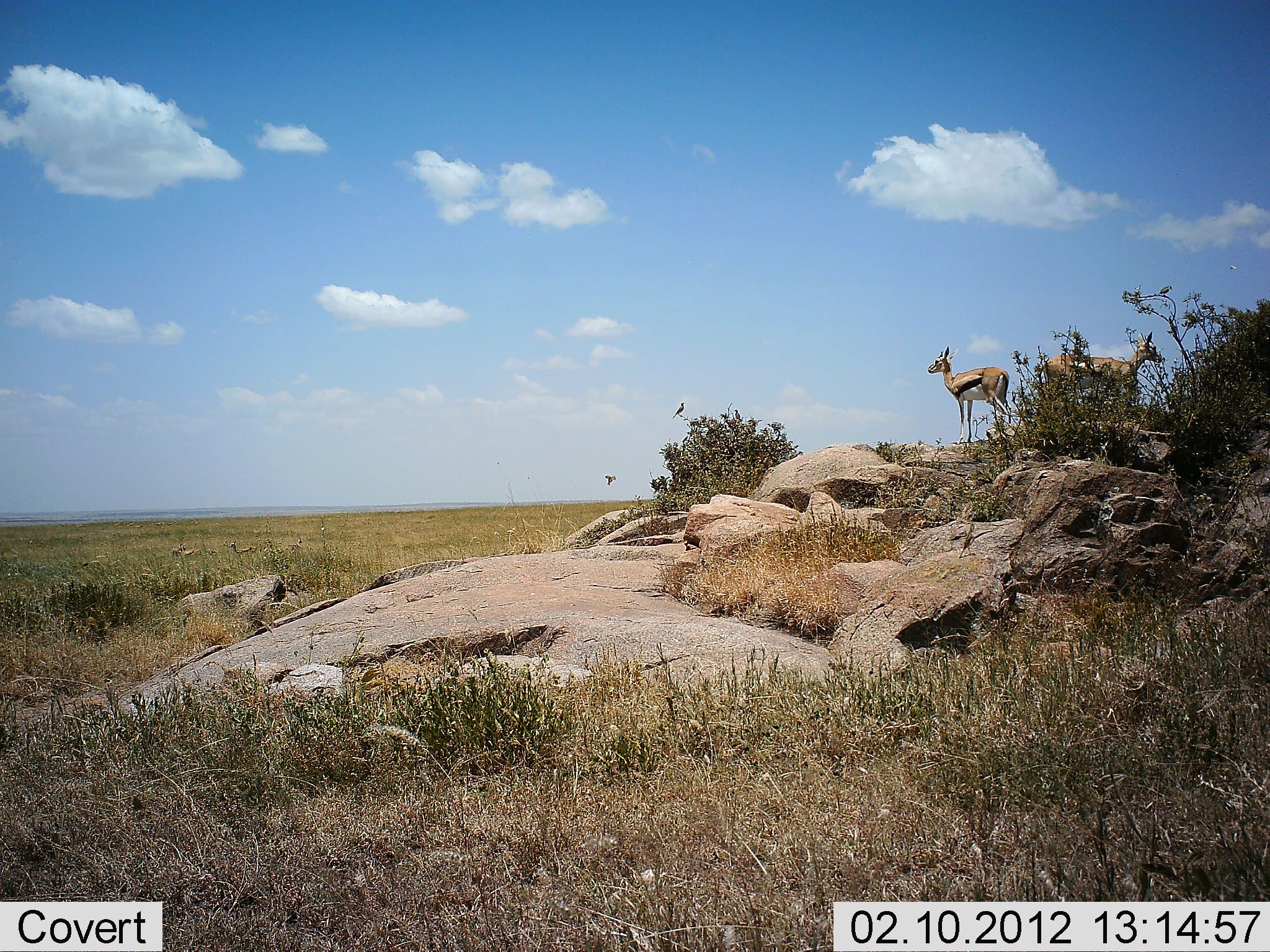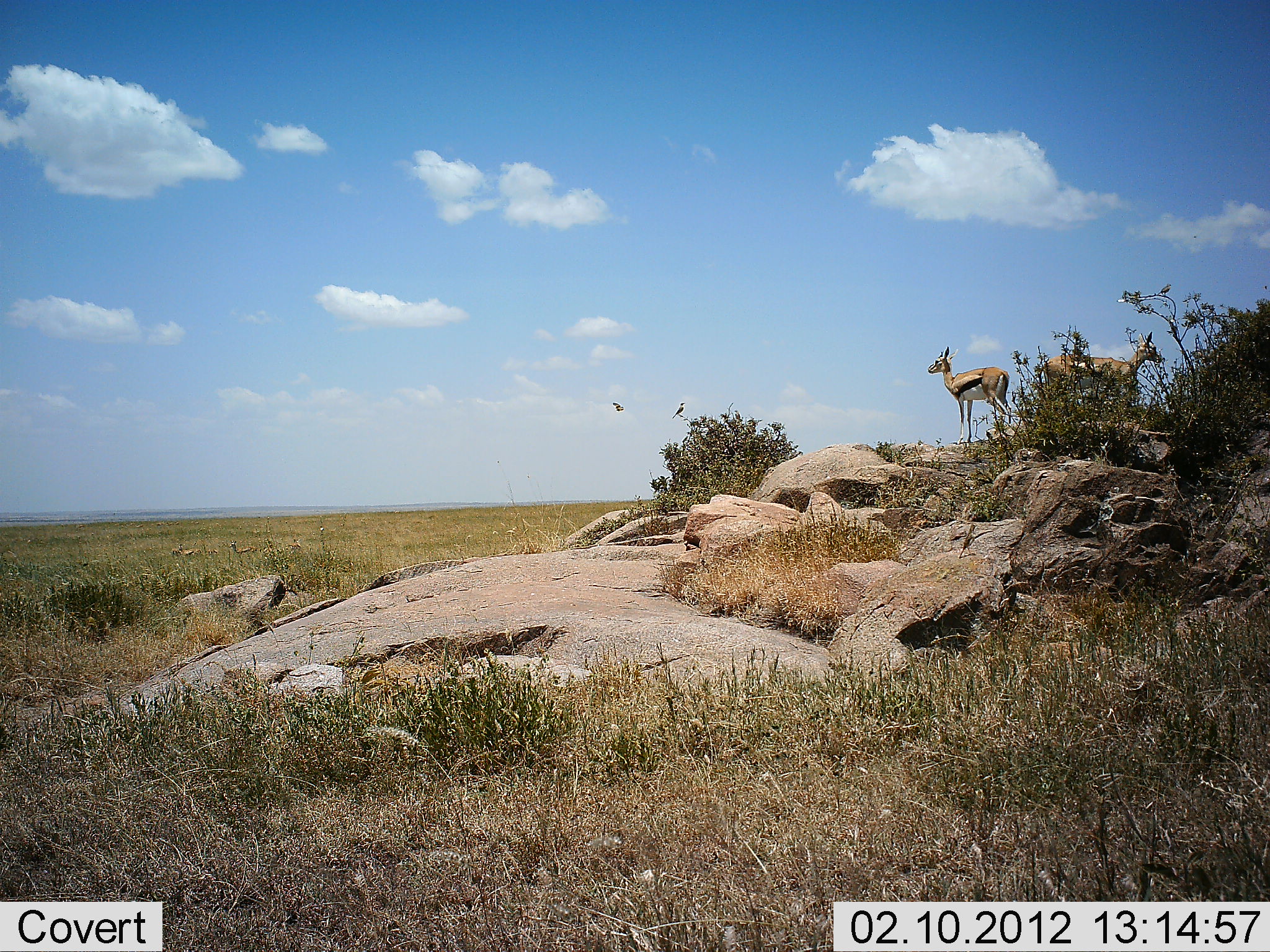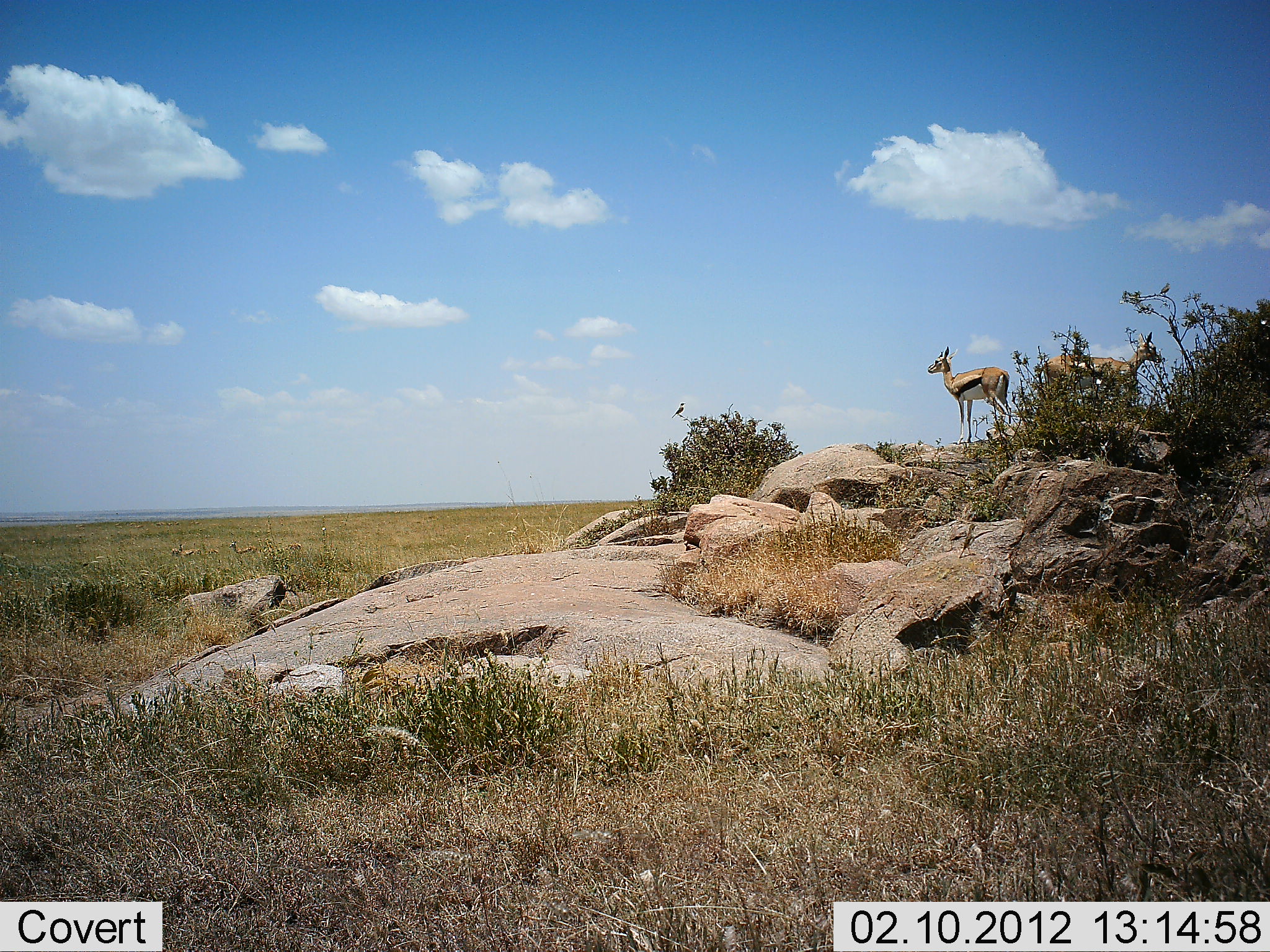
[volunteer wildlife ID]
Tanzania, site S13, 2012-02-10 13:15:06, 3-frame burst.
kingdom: Animalia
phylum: Chordata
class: Mammalia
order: Artiodactyla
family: Bovidae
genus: Eudorcas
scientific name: Eudorcas thomsonii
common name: thomson's gazelle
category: gazellethomsons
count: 2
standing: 100%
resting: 0%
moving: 0%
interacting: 0%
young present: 0%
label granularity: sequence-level